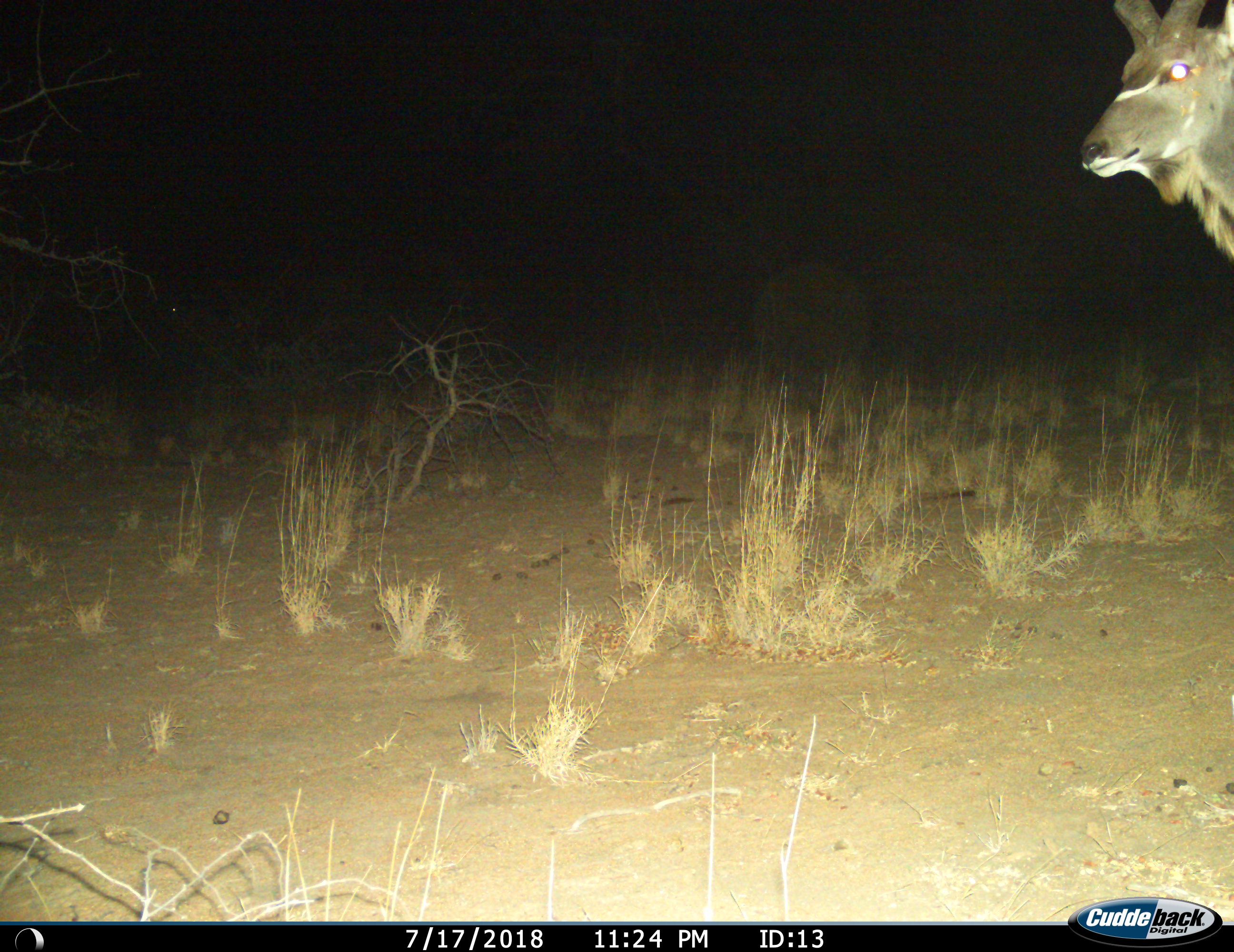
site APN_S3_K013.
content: unidentified animal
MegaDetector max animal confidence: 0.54